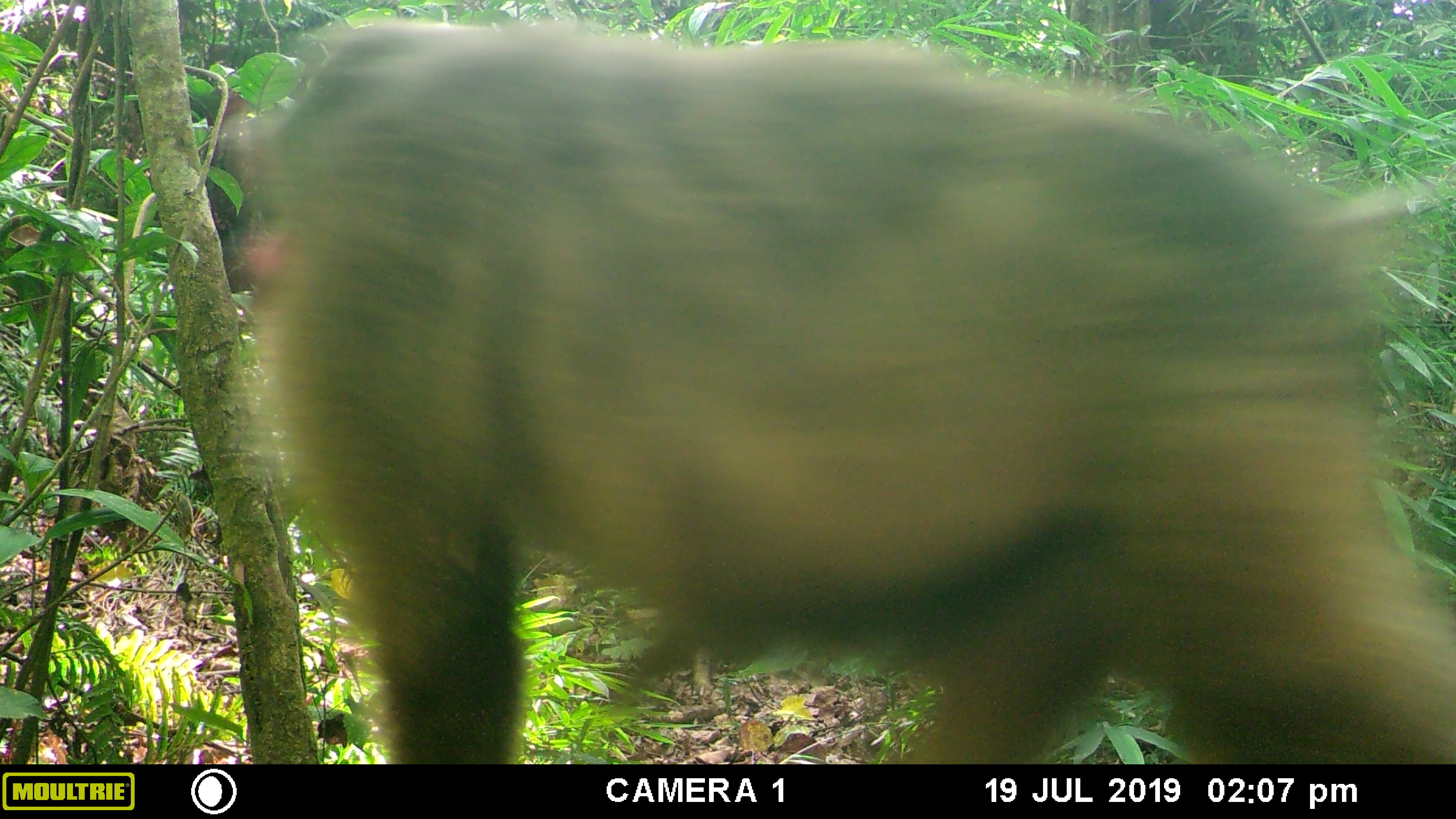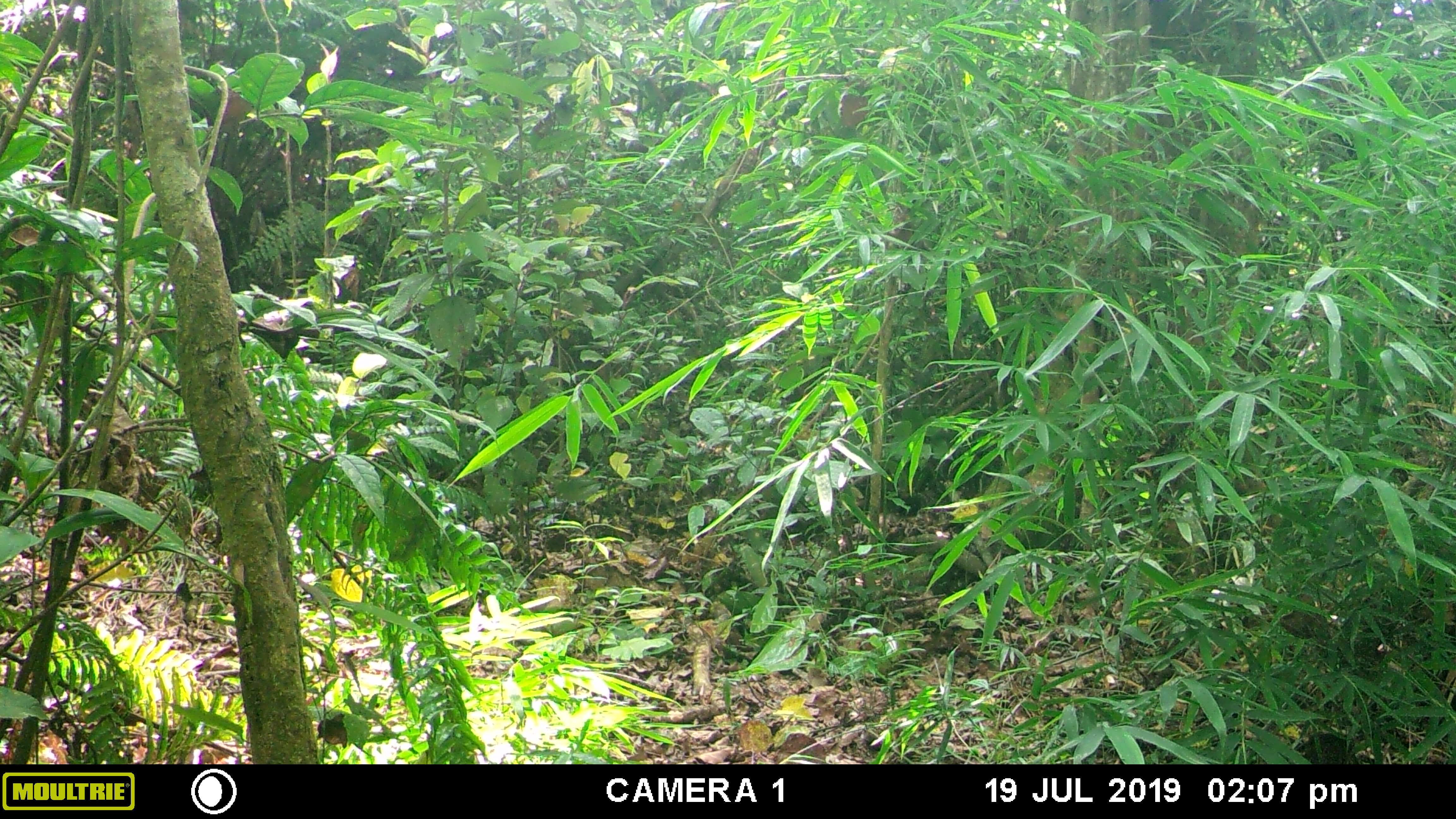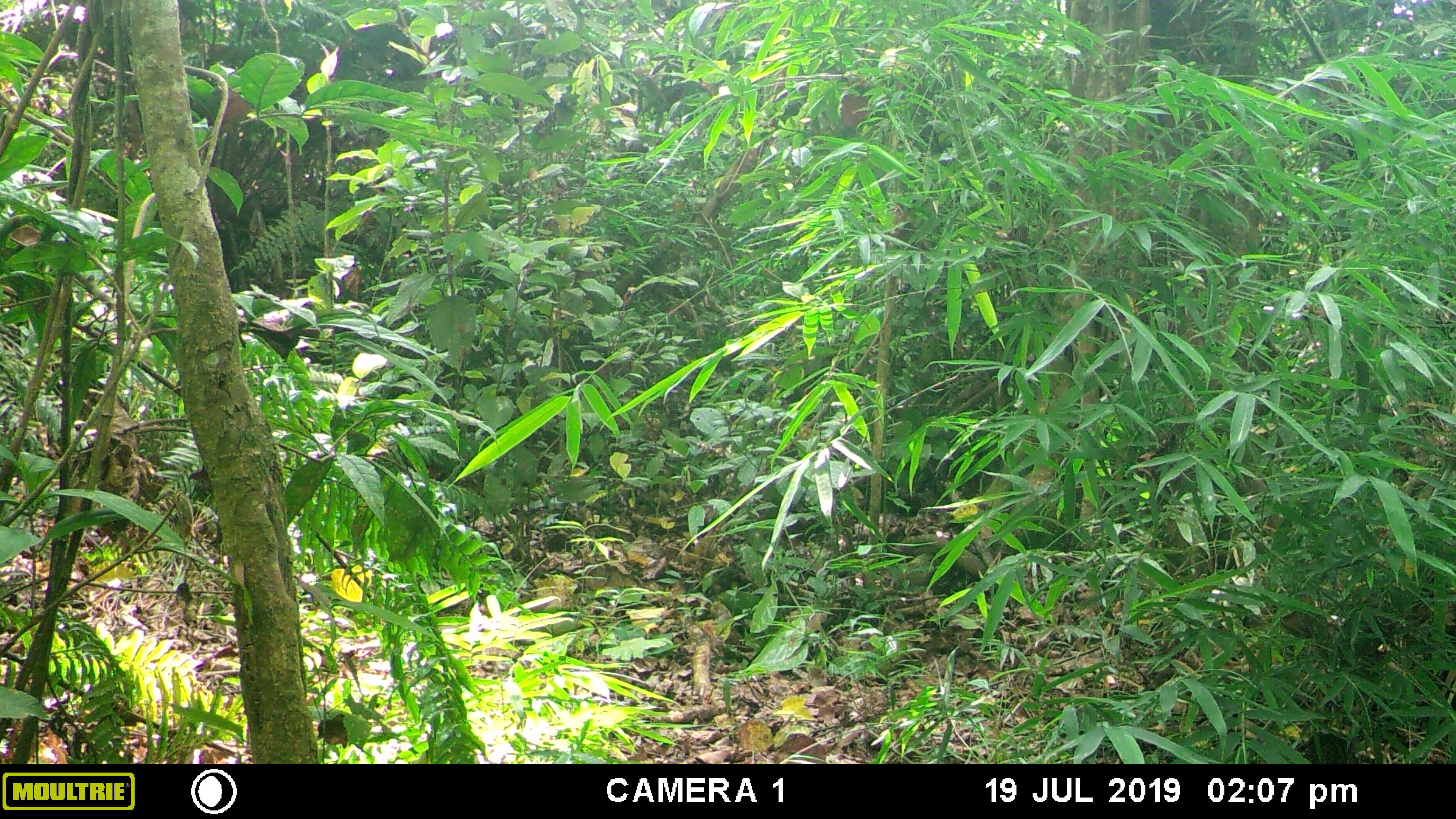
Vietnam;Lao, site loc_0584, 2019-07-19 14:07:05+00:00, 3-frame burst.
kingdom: Animalia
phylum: Chordata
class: Mammalia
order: Primates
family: Cercopithecidae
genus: Macaca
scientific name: Macaca arctoides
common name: stump-tailed macaque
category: stump tailed macaque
Stump tailed macaque (stump-tailed macaque) (Macaca arctoides). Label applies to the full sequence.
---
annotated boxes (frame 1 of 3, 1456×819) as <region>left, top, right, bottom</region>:
stump tailed macaque: <region>220, 11, 1455, 764</region>